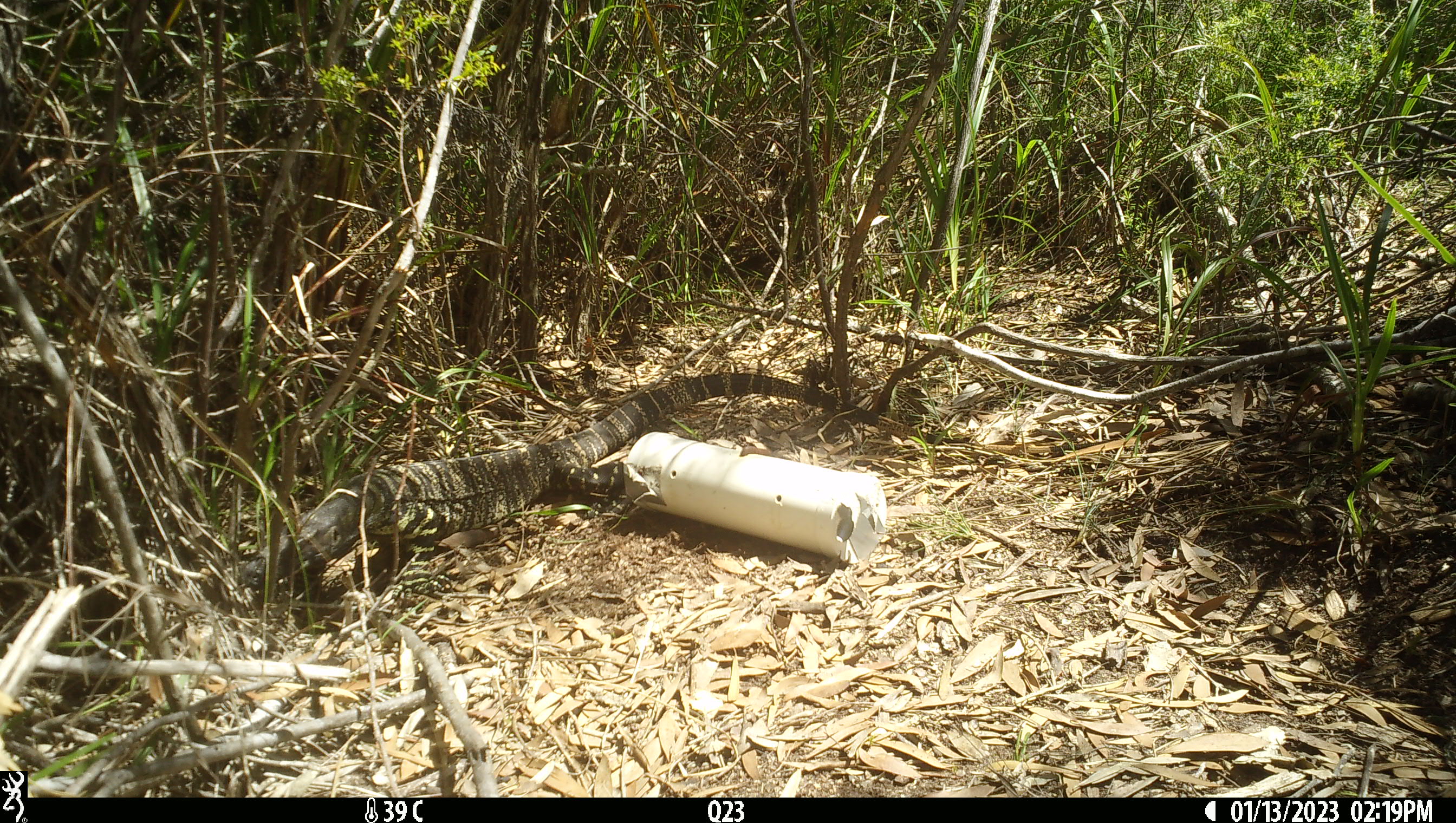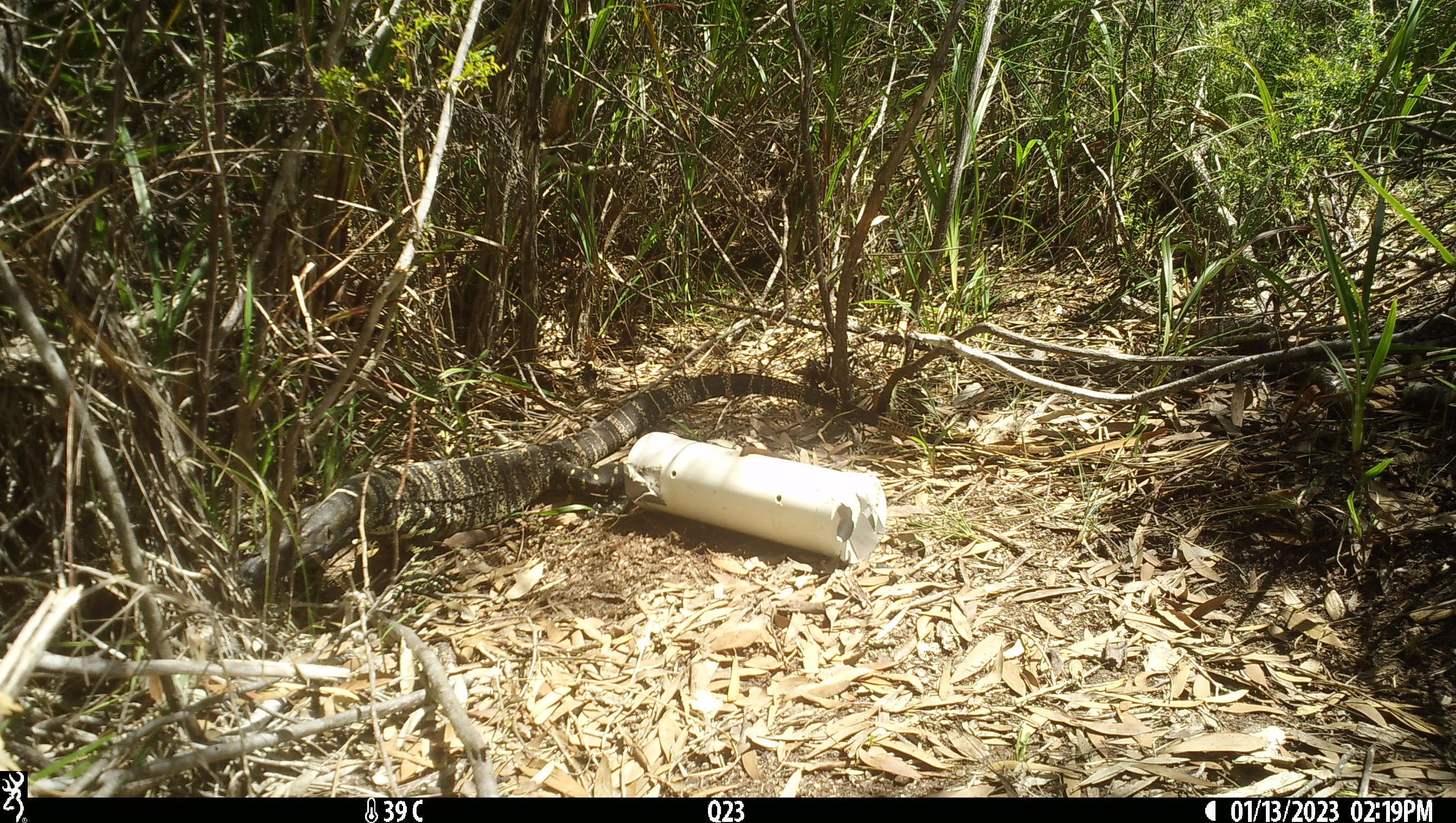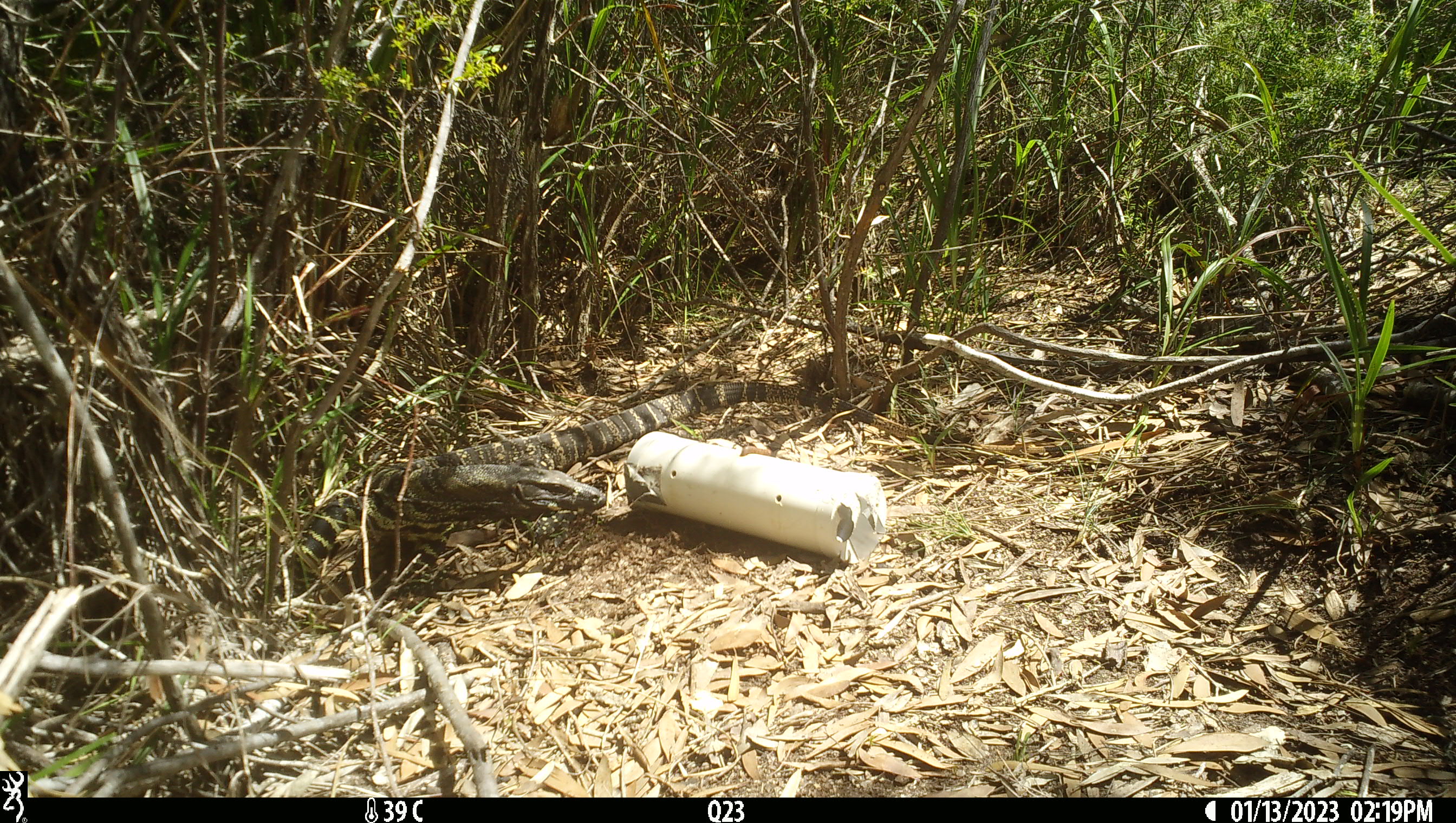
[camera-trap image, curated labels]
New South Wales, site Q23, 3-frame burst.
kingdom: Animalia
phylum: Chordata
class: Reptilia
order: Squamata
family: Varanidae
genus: Varanus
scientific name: Varanus varius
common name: lace monitor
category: goanna